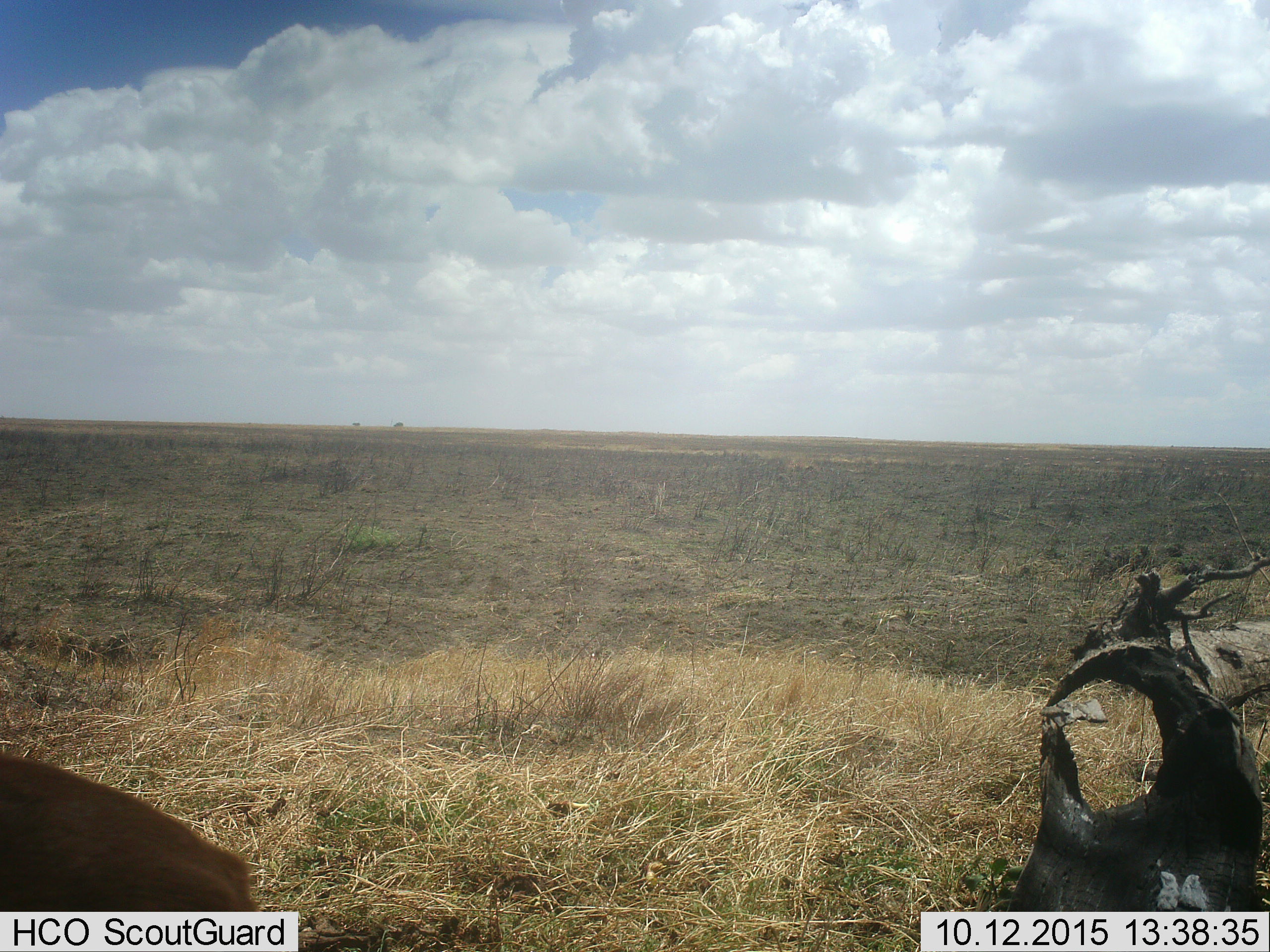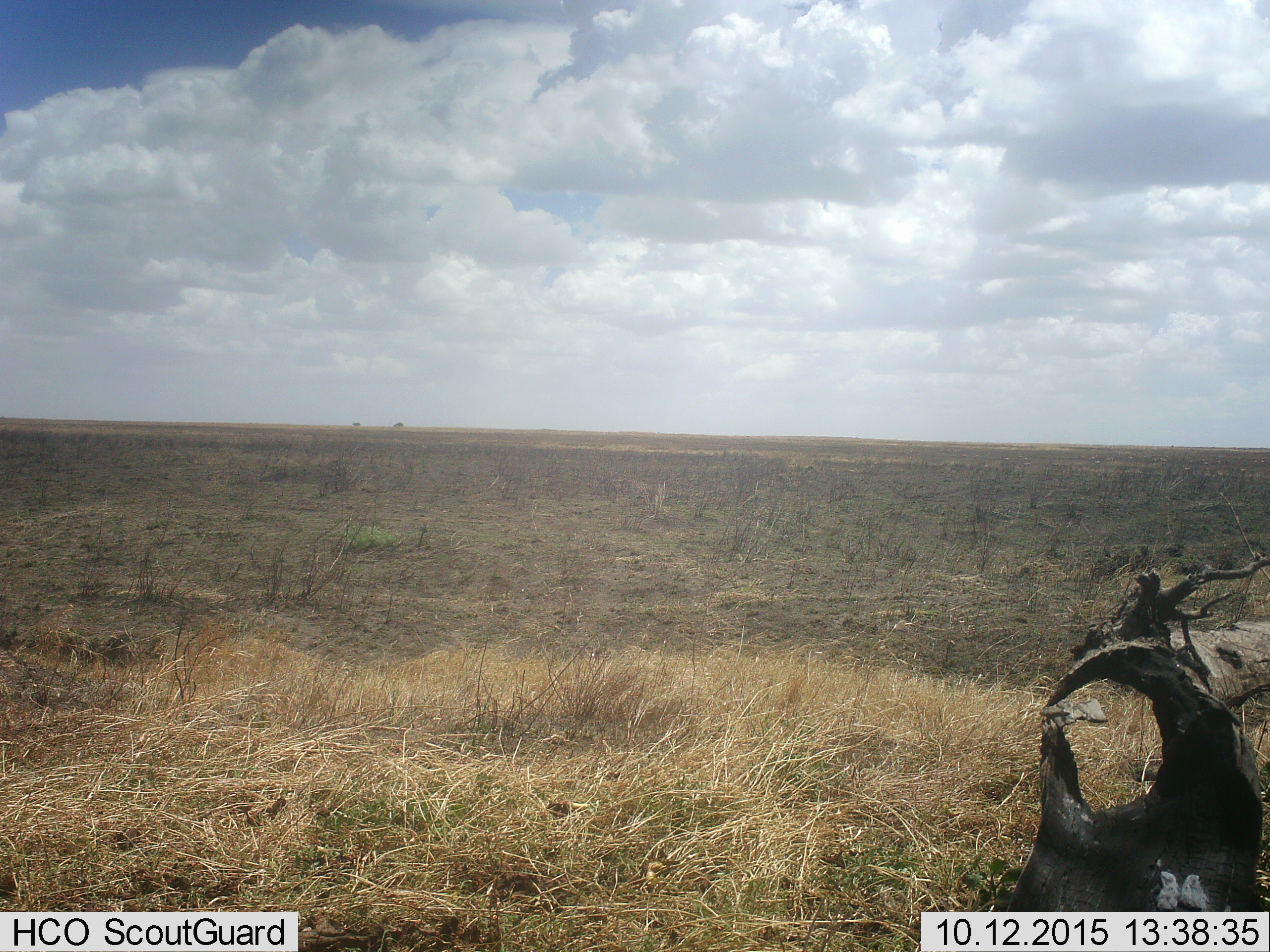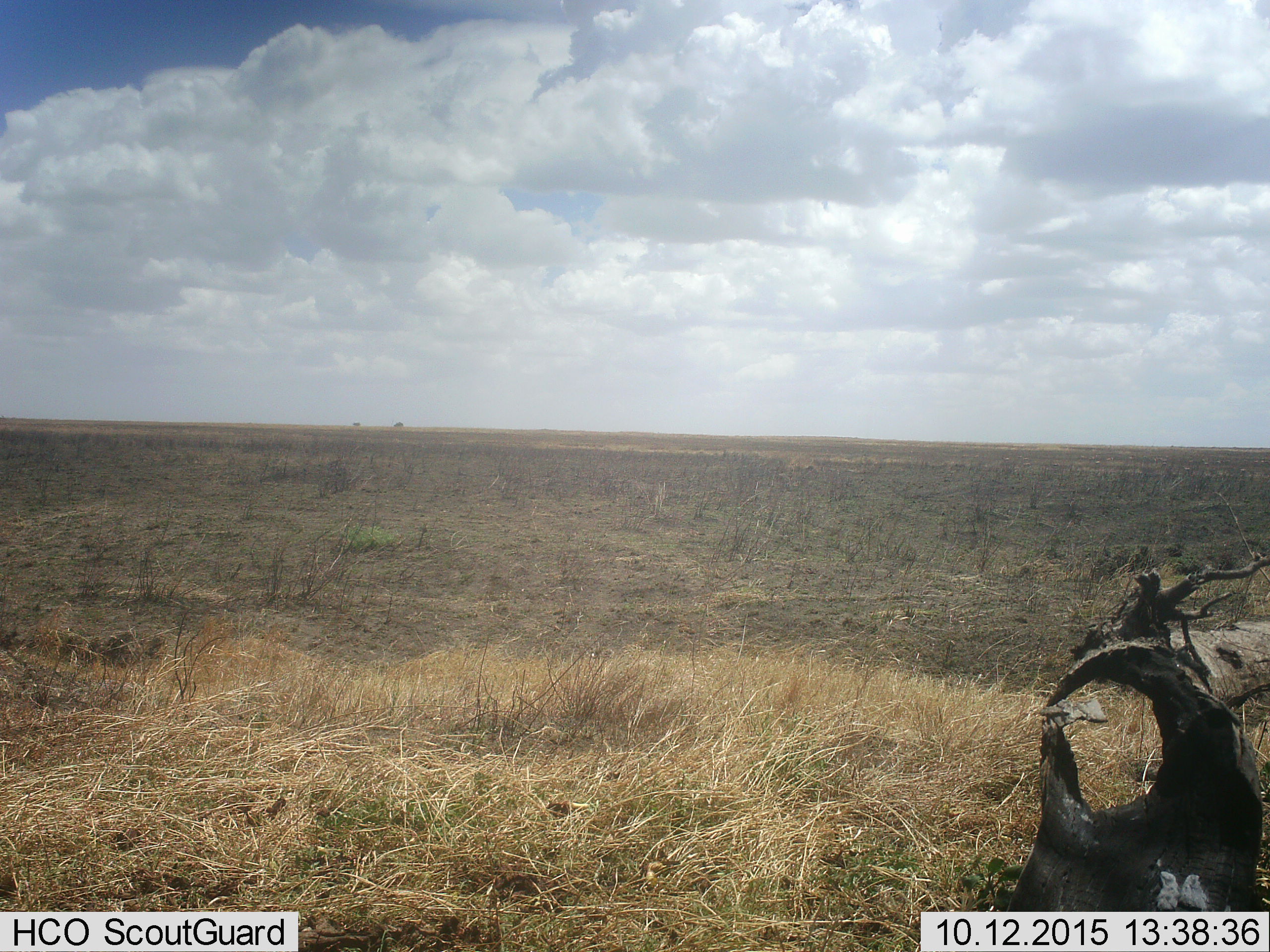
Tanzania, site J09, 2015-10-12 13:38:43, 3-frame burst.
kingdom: Animalia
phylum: Chordata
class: Mammalia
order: Artiodactyla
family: Bovidae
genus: Eudorcas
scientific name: Eudorcas thomsonii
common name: thomson's gazelle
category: gazellethomsons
Gazellethomsons (thomson's gazelle) (Eudorcas thomsonii), count 1. Behavior (volunteer vote fractions): standing 33%, resting 0%, moving 100%, interacting 0%. Young present (vote fraction): 0%. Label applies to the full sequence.